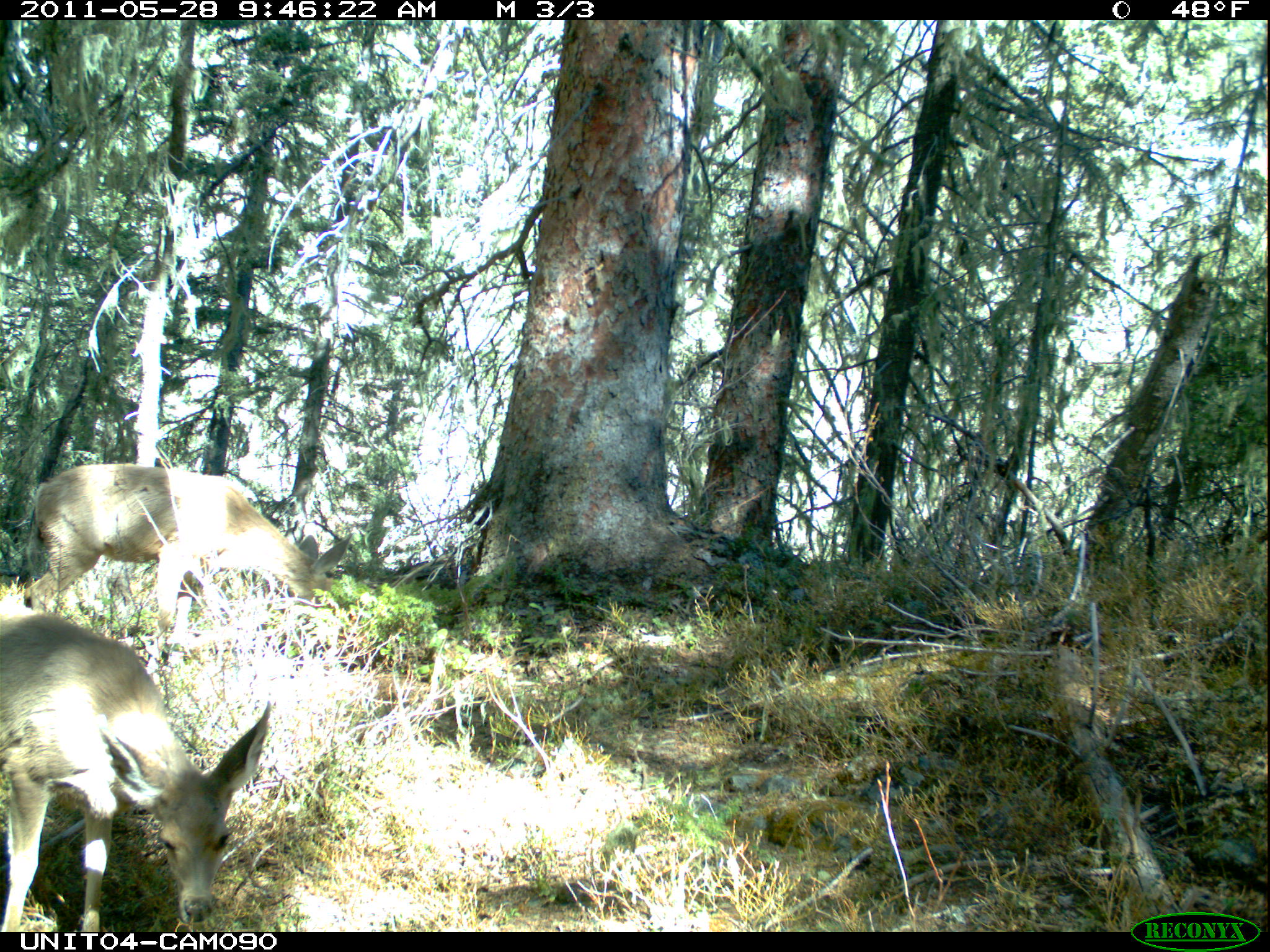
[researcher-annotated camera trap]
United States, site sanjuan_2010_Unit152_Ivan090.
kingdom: Animalia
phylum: Chordata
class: Mammalia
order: Artiodactyla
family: Cervidae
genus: Odocoileus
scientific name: Odocoileus hemionus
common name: mule deer